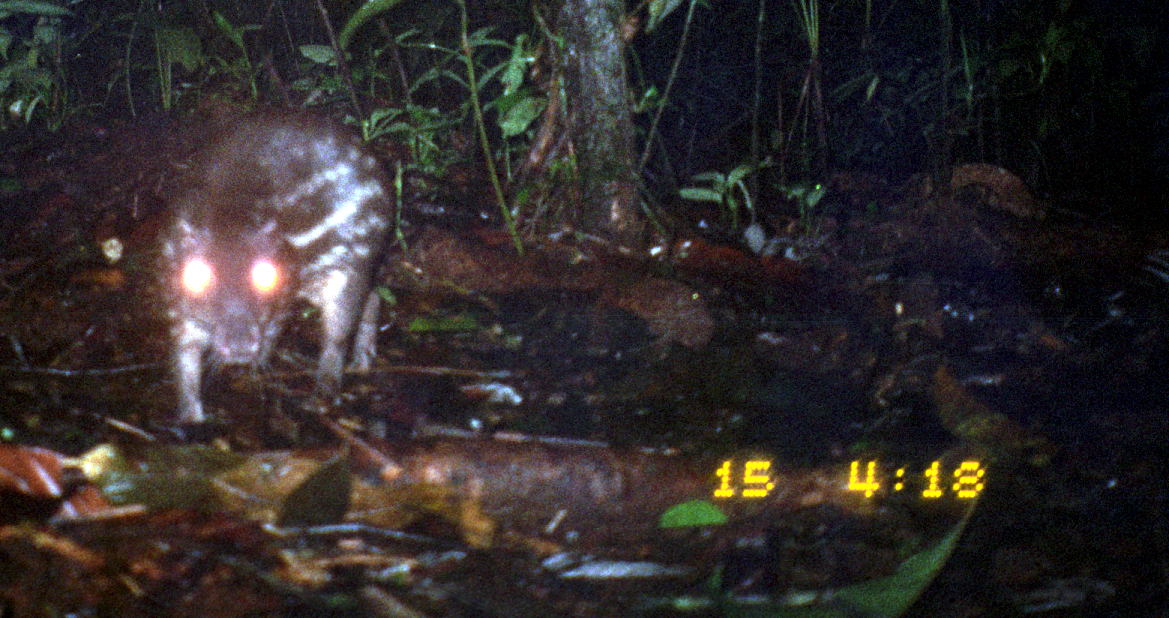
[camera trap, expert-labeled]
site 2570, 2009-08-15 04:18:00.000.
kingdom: Animalia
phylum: Chordata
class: Mammalia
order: Rodentia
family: Cuniculidae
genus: Cuniculus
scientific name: Cuniculus paca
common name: spotted paca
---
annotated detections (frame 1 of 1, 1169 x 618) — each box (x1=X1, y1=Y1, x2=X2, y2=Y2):
cuniculus paca: (x1=150, y1=110, x2=396, y2=429)